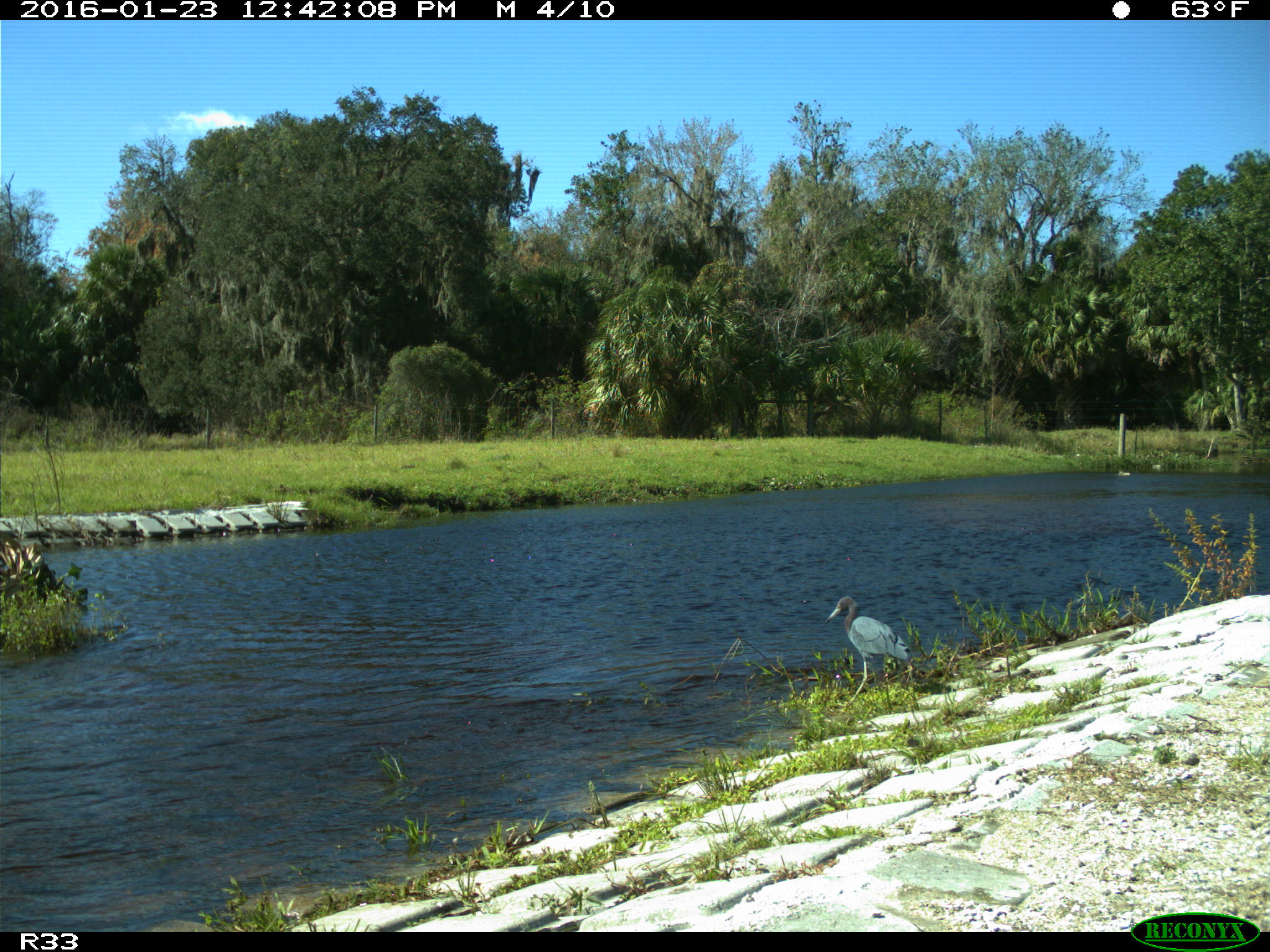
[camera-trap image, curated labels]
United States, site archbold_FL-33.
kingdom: Animalia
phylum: Chordata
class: Aves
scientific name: Aves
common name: birds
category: unidentified bird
Unidentified bird (birds) (Aves).